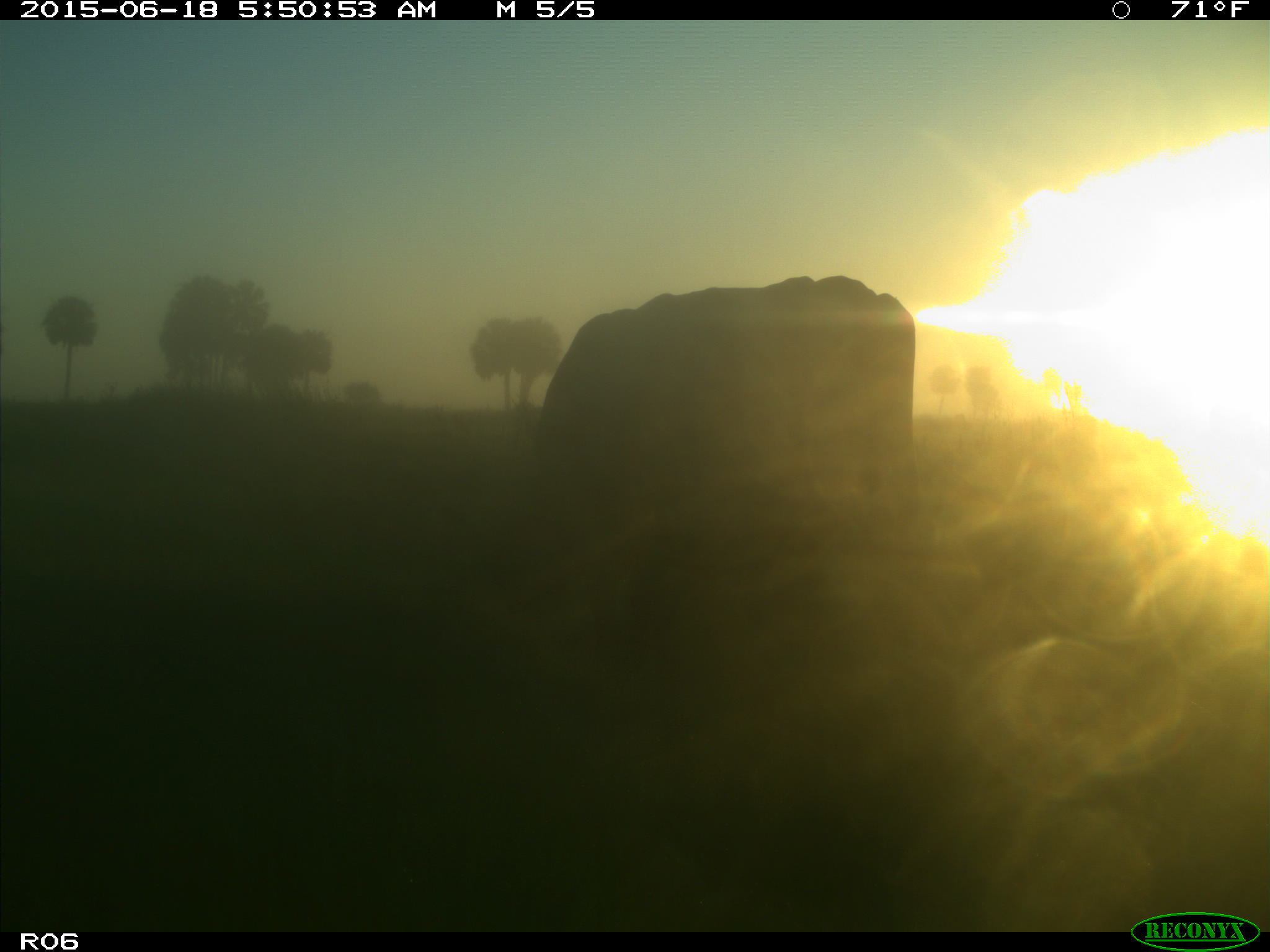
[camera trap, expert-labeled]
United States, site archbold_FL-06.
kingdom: Animalia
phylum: Chordata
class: Mammalia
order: Artiodactyla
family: Bovidae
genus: Bos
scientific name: Bos taurus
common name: domestic cow